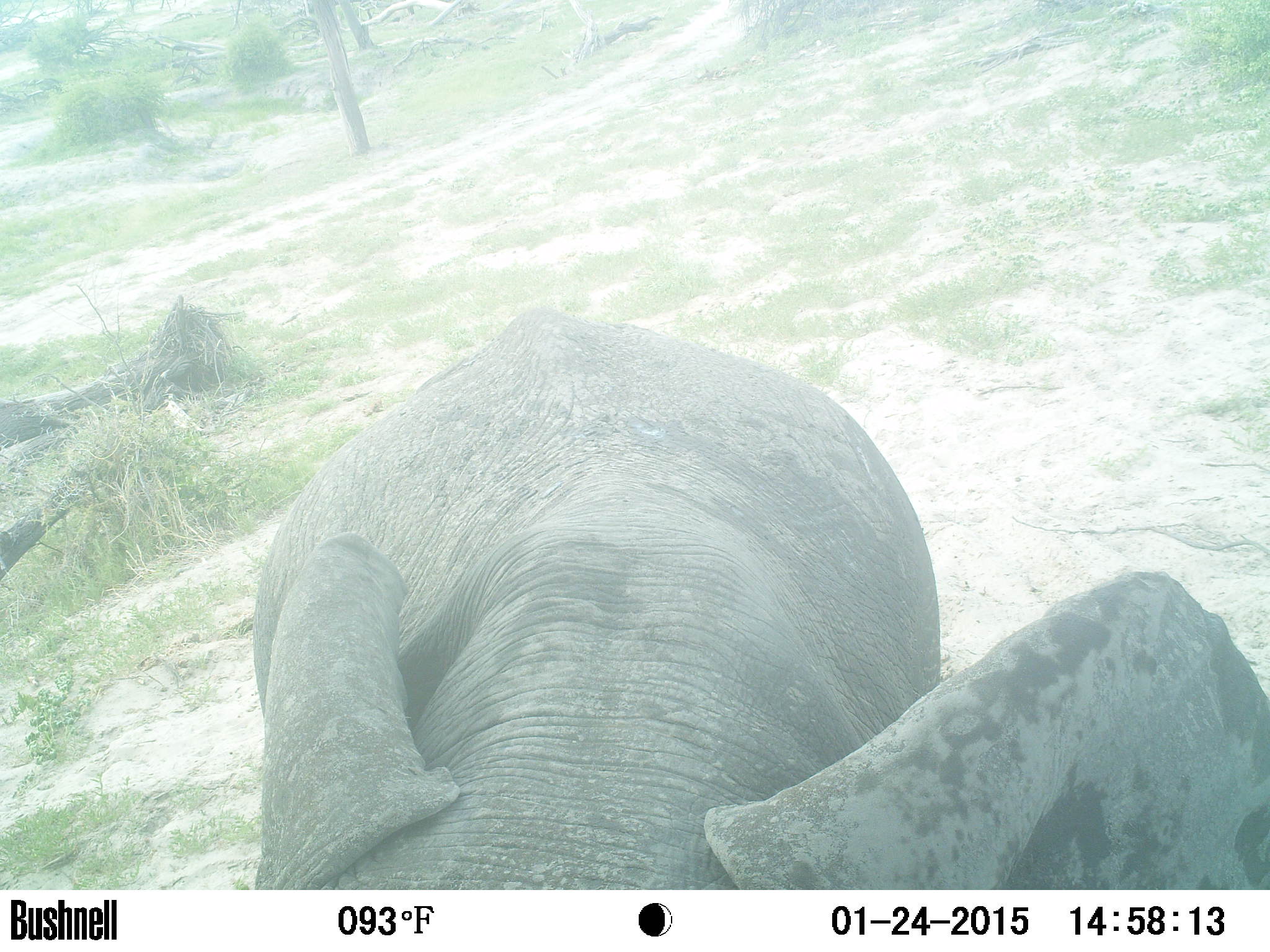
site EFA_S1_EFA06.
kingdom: Animalia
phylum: Chordata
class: Mammalia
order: Proboscidea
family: Elephantidae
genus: Loxodonta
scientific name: Loxodonta africana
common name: african bush elephant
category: elephant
Elephant (african bush elephant) (Loxodonta africana), count 1. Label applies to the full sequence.